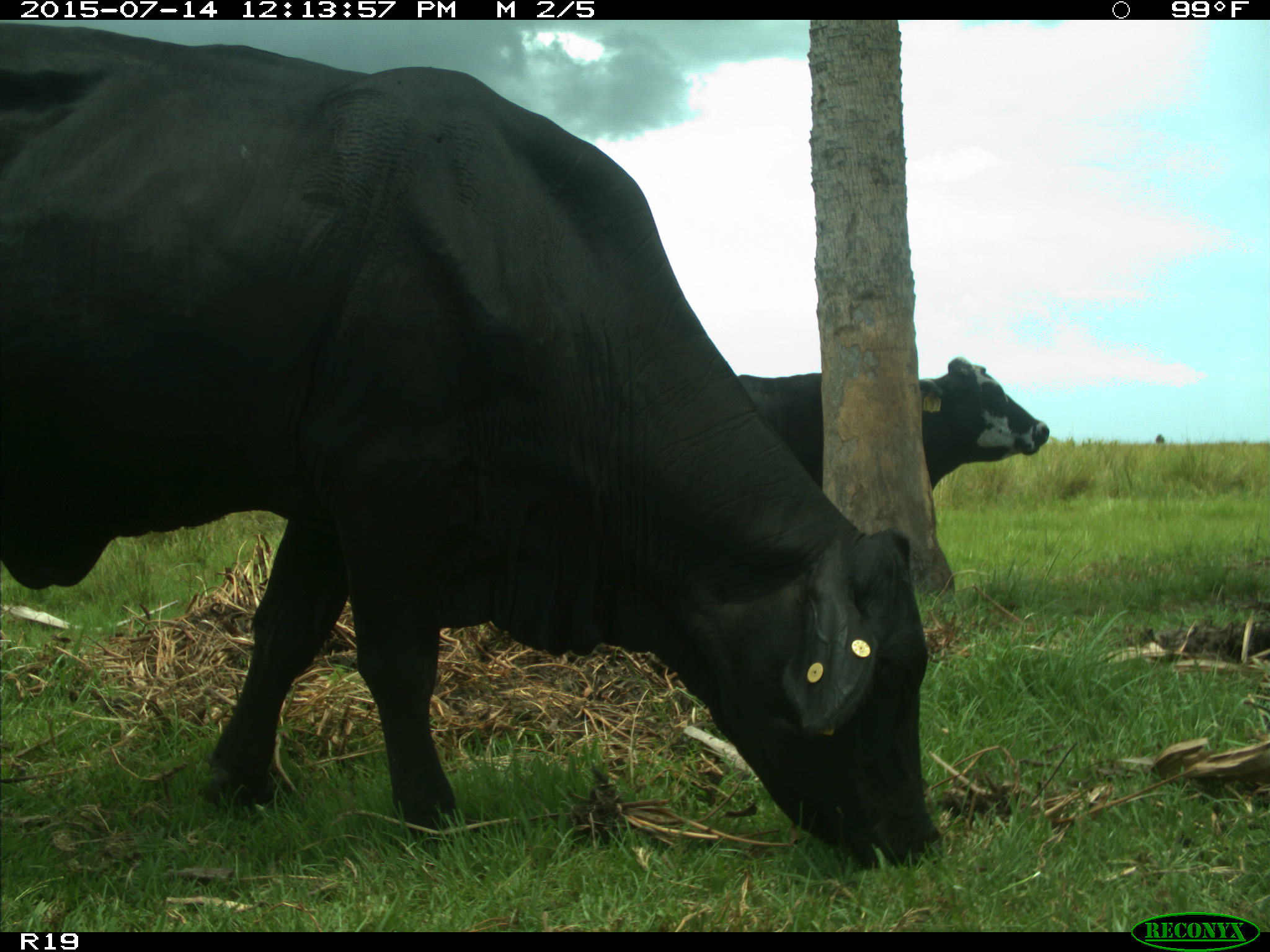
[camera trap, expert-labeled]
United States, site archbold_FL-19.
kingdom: Animalia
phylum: Chordata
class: Mammalia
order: Artiodactyla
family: Bovidae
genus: Bos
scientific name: Bos taurus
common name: domestic cow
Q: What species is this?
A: Bos taurus (domestic cow).